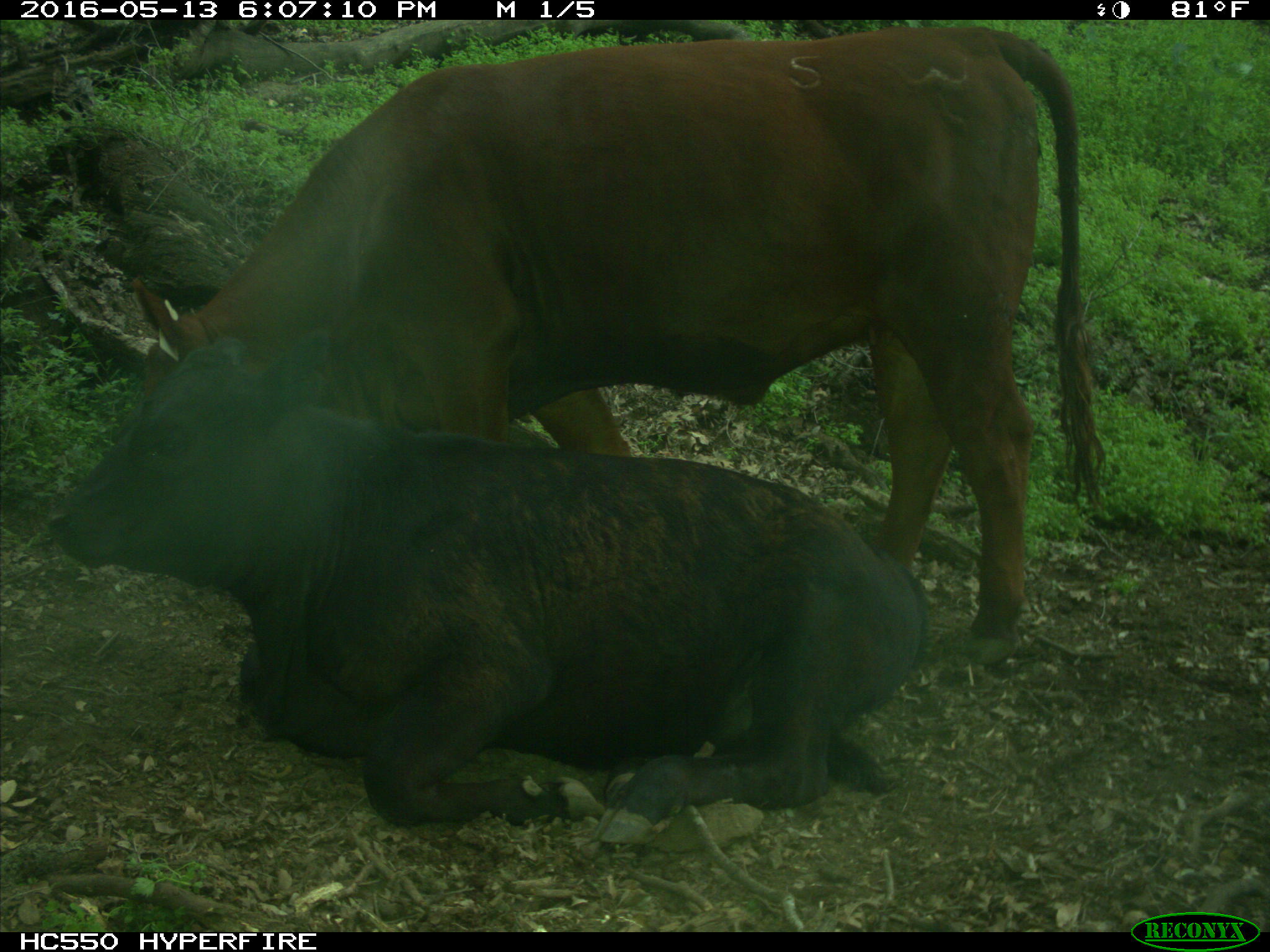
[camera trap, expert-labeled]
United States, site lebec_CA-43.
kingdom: Animalia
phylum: Chordata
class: Mammalia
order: Artiodactyla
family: Bovidae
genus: Bos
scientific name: Bos taurus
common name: domestic cow